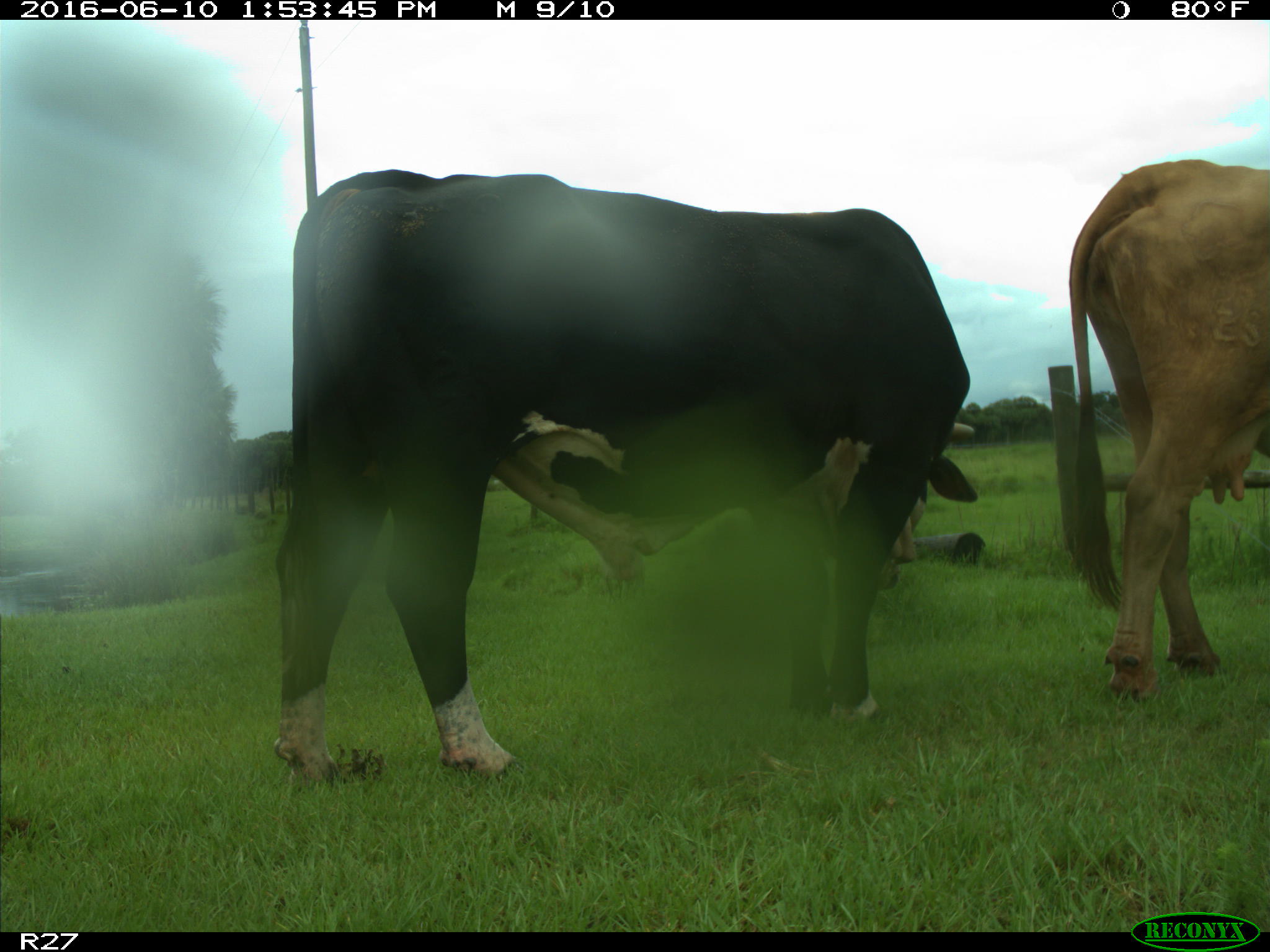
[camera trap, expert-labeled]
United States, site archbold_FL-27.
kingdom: Animalia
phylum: Chordata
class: Mammalia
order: Artiodactyla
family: Bovidae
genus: Bos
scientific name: Bos taurus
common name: domestic cow